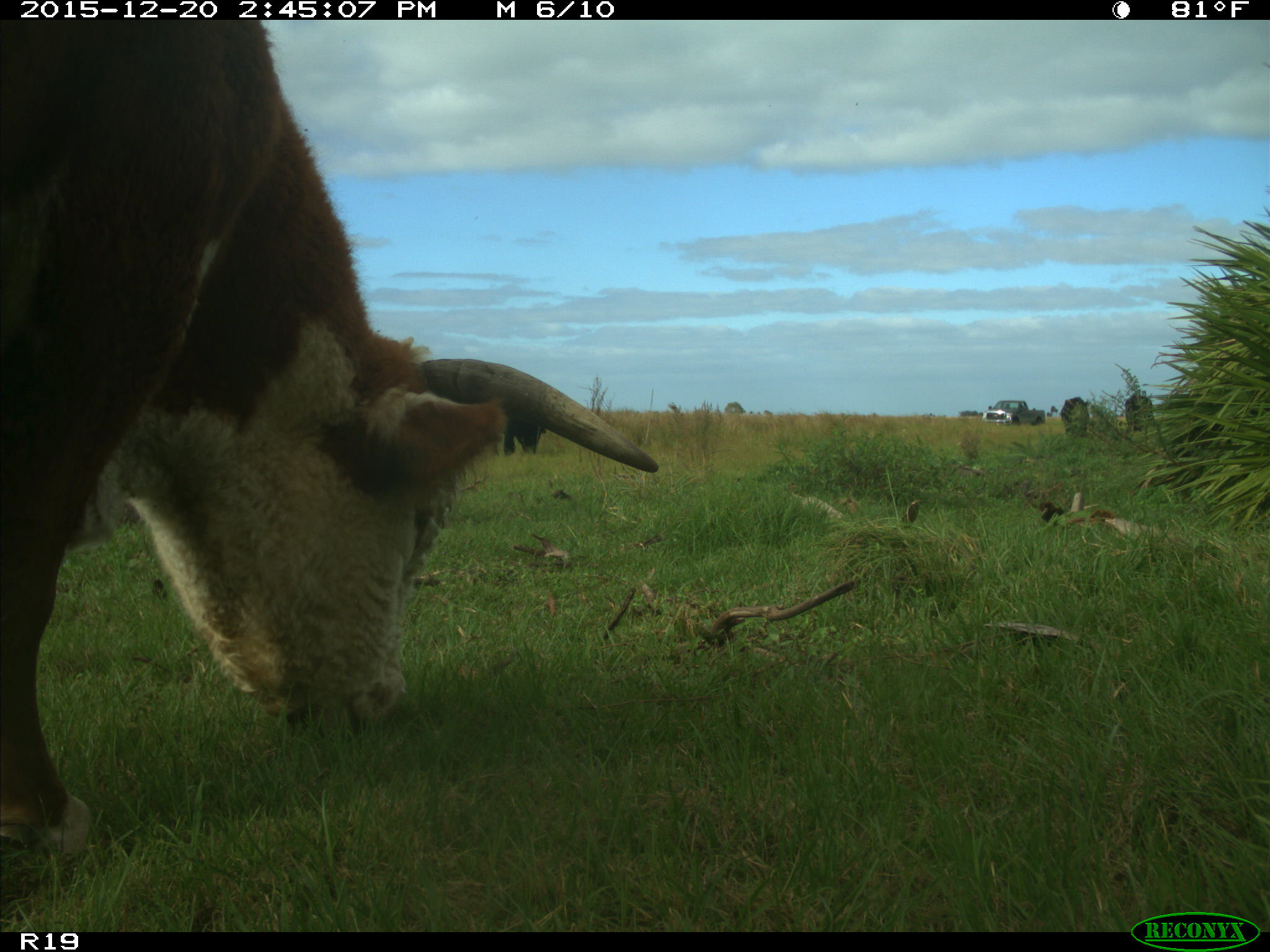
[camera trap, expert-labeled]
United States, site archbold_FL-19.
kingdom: Animalia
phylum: Chordata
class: Mammalia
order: Artiodactyla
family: Bovidae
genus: Bos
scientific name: Bos taurus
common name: domestic cow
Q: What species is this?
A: Bos taurus (domestic cow).